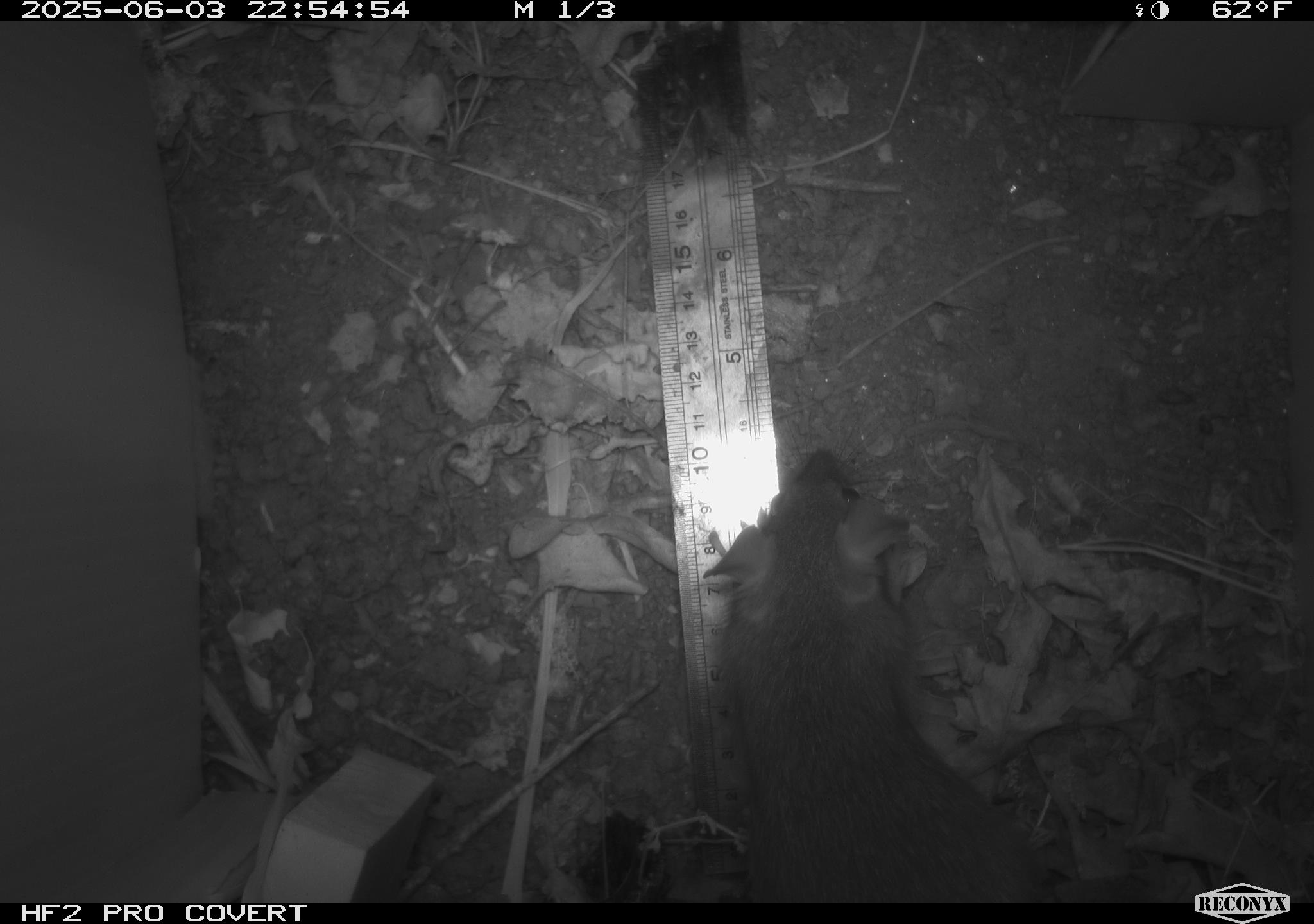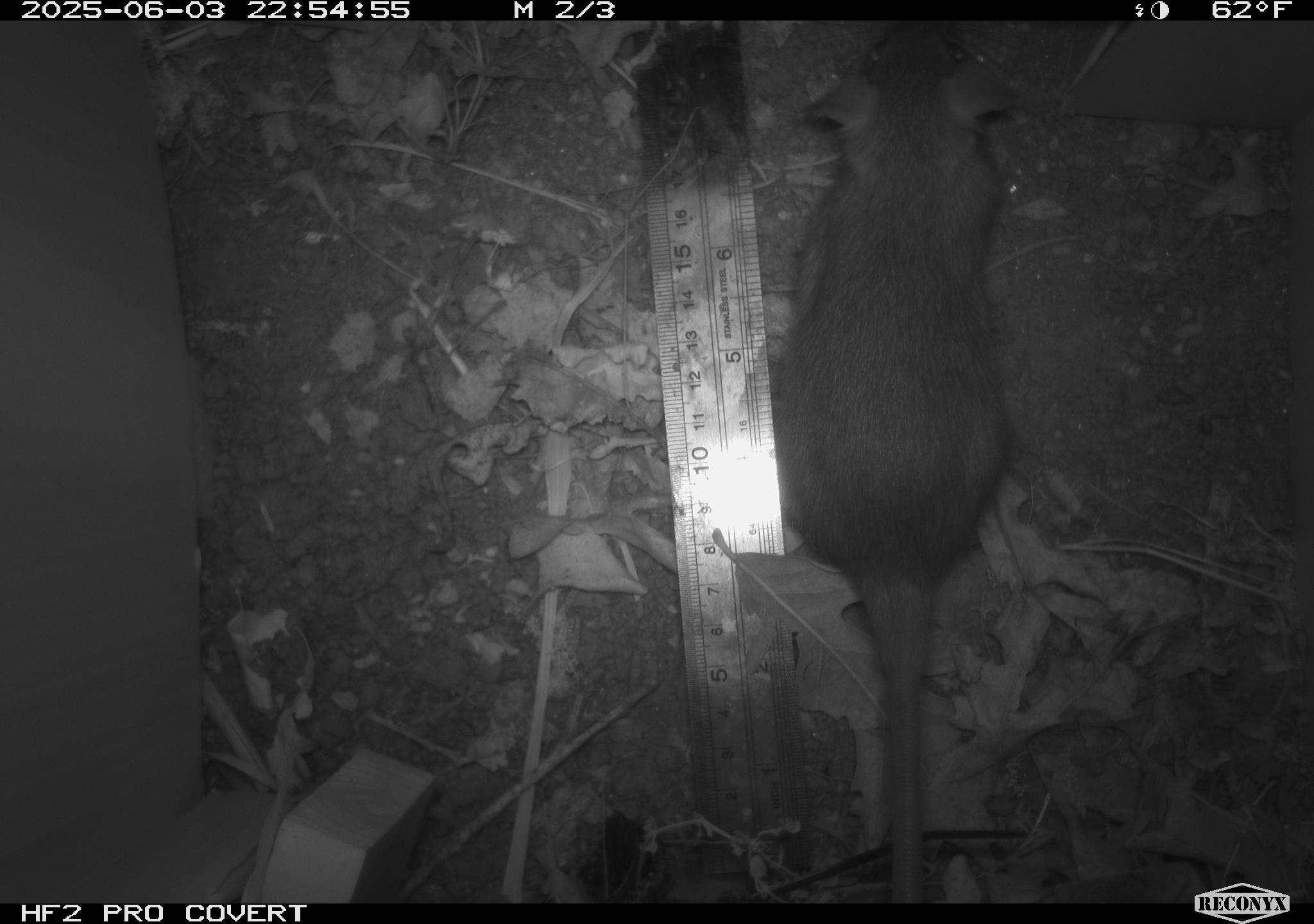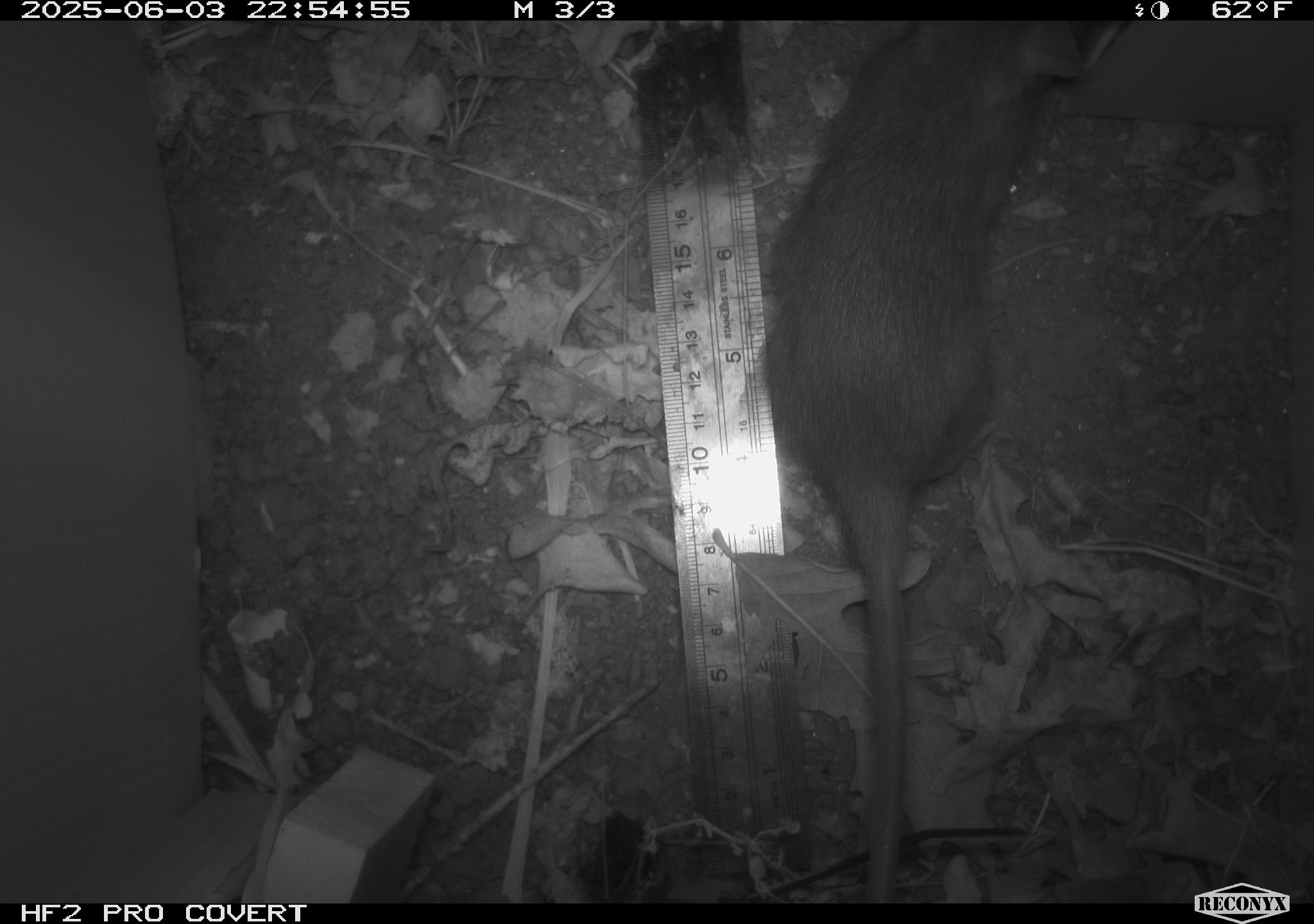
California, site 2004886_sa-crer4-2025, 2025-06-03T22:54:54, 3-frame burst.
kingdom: Animalia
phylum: Chordata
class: Mammalia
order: Rodentia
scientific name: Rodentia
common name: rodent